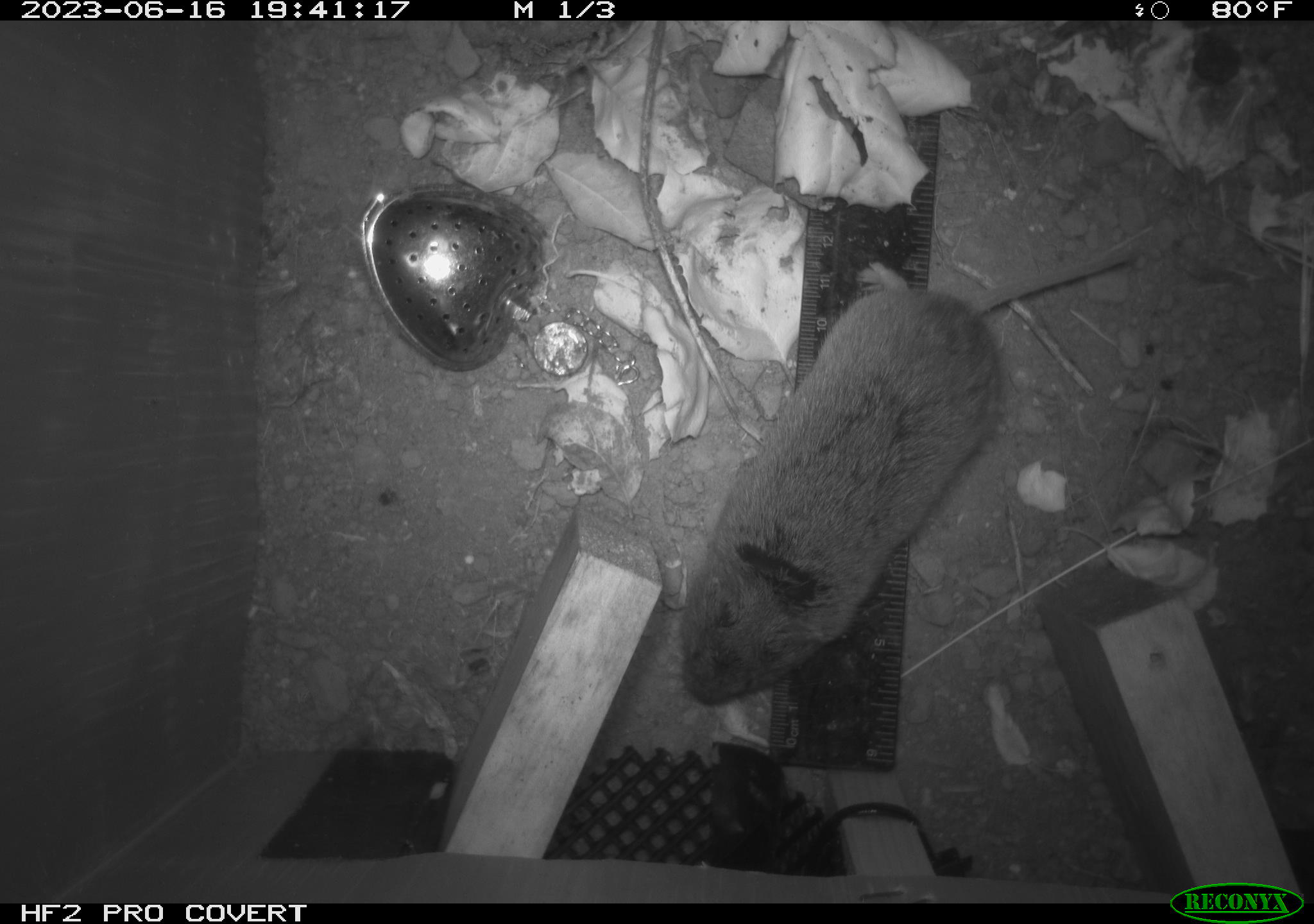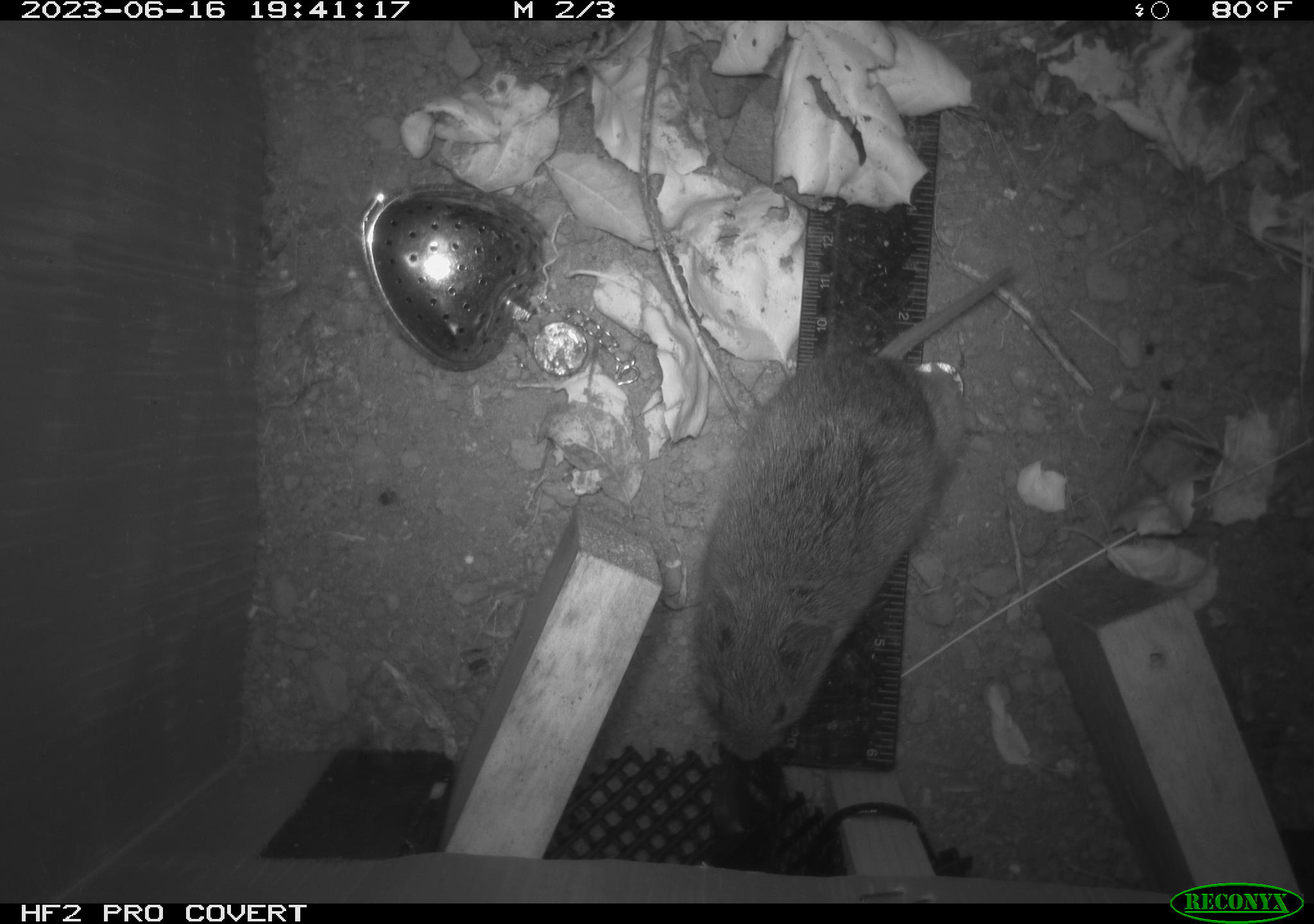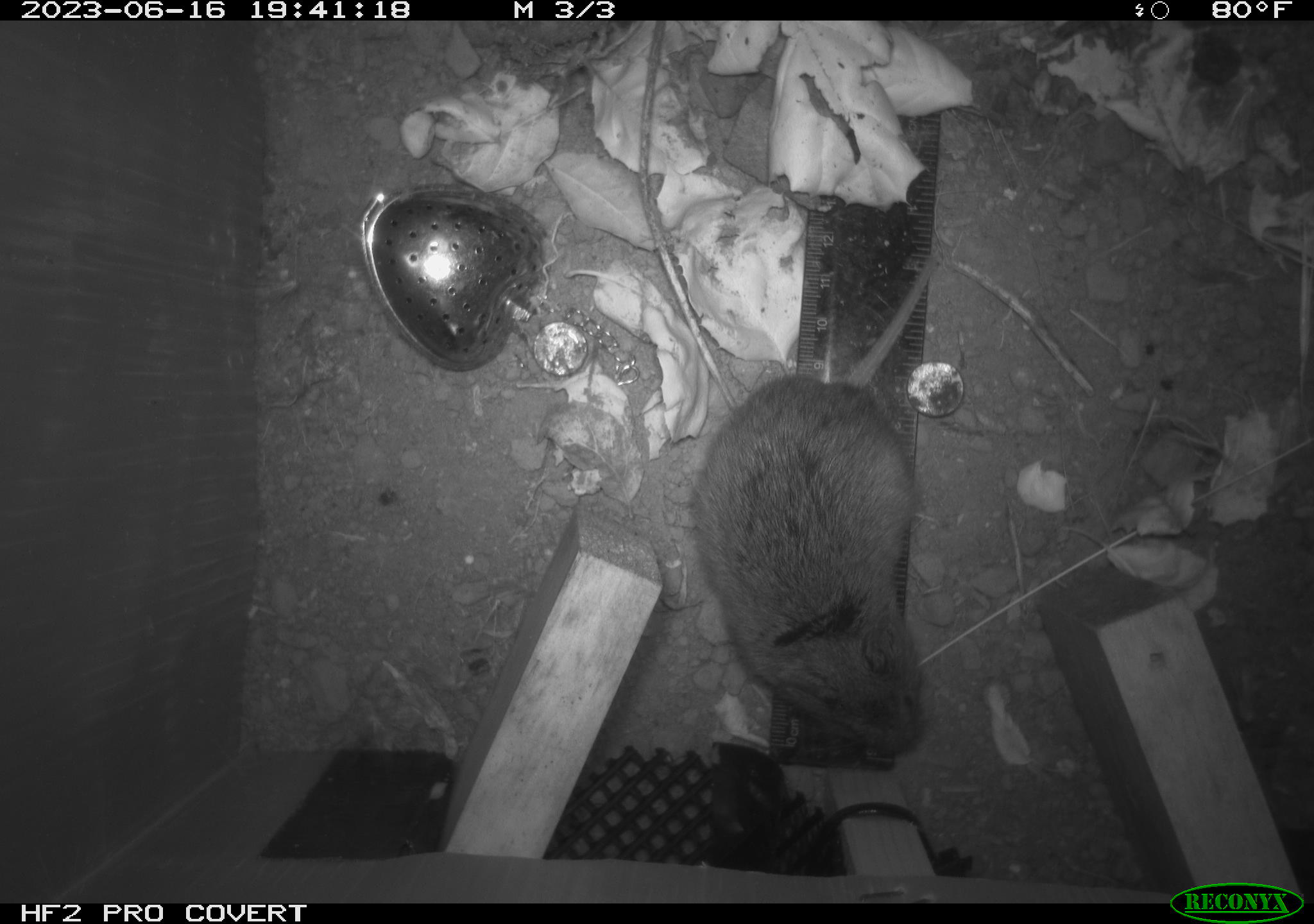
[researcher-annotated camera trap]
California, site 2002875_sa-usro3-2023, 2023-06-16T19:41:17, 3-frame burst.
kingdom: Animalia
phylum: Chordata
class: Mammalia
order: Rodentia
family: Cricetidae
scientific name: Arvicolinae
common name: voles, lemmings, and muskrats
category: arvicolinae subfamily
Arvicolinae subfamily (voles, lemmings, and muskrats) (Arvicolinae).